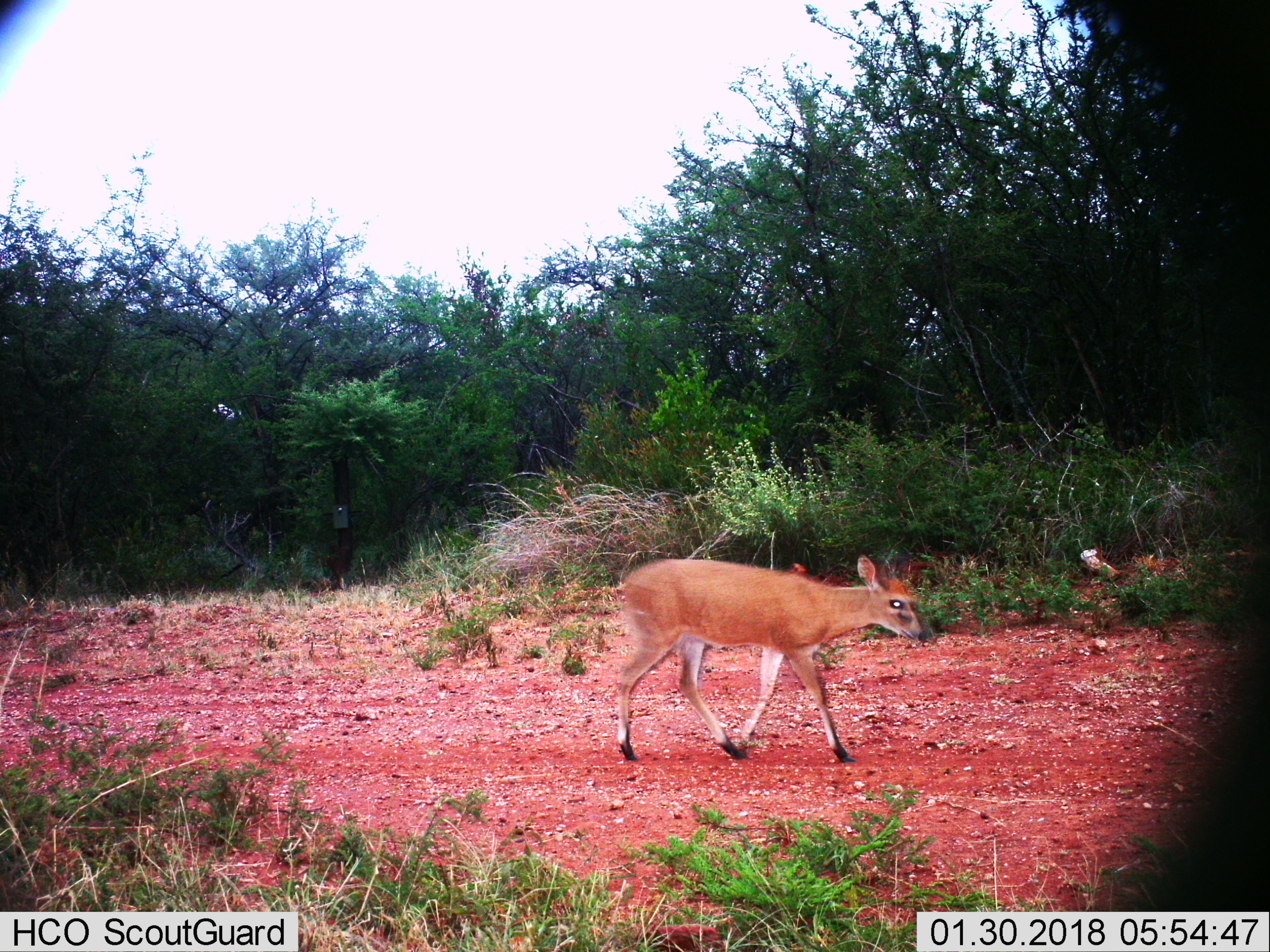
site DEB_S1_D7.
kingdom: Animalia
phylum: Chordata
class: Mammalia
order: Artiodactyla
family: Bovidae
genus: Sylvicapra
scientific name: Sylvicapra grimmia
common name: common duiker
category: duikercommongrey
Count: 1.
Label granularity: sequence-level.